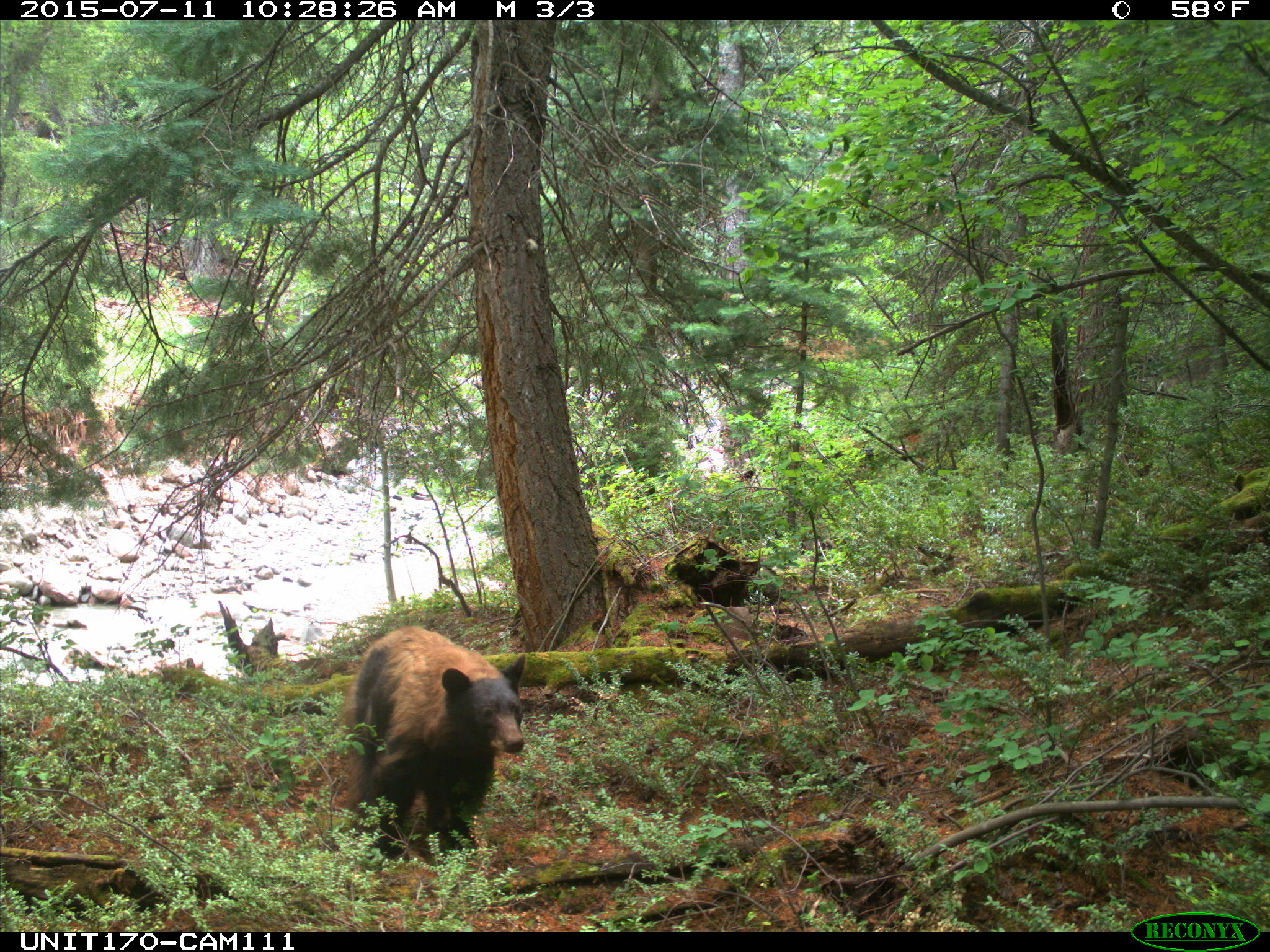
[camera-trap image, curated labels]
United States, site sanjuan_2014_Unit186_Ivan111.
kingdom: Animalia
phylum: Chordata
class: Mammalia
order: Carnivora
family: Ursidae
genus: Ursus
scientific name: Ursus americanus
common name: american black bear